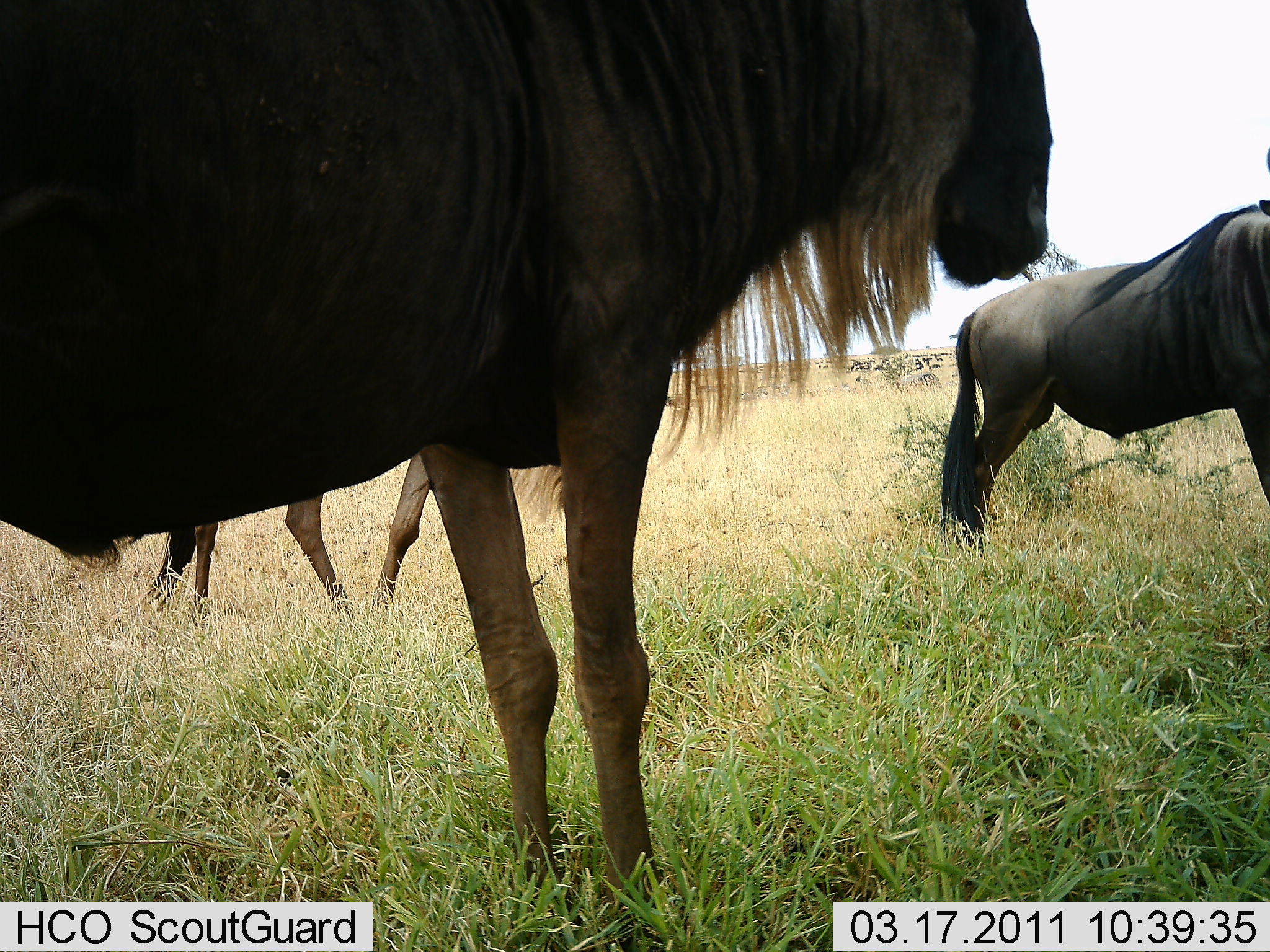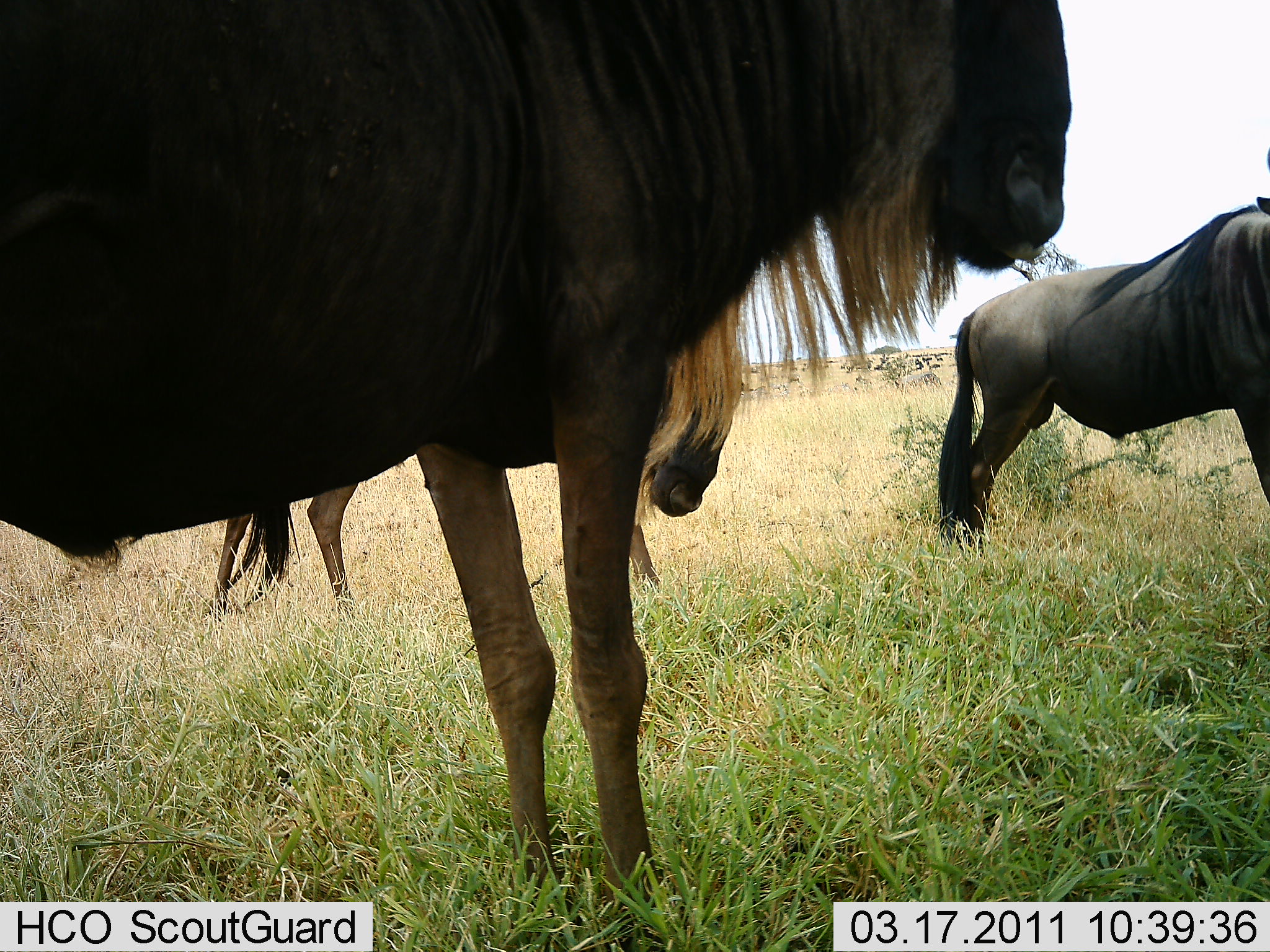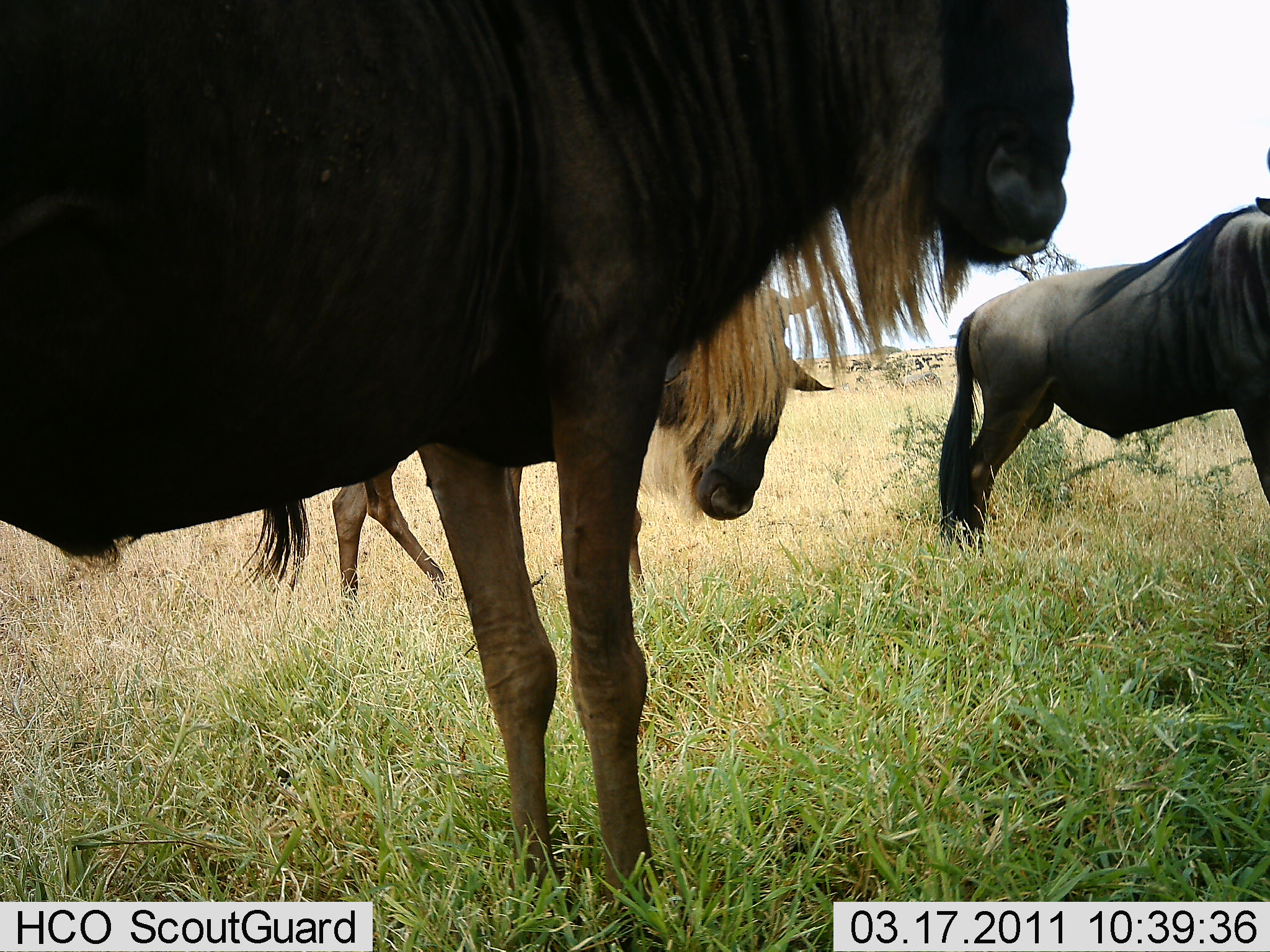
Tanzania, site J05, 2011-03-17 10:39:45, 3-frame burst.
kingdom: Animalia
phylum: Chordata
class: Mammalia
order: Artiodactyla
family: Bovidae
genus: Connochaetes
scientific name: Connochaetes taurinus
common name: blue wildebeest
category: wildebeest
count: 3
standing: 83%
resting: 8%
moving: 58%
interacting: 0%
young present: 0%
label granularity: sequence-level